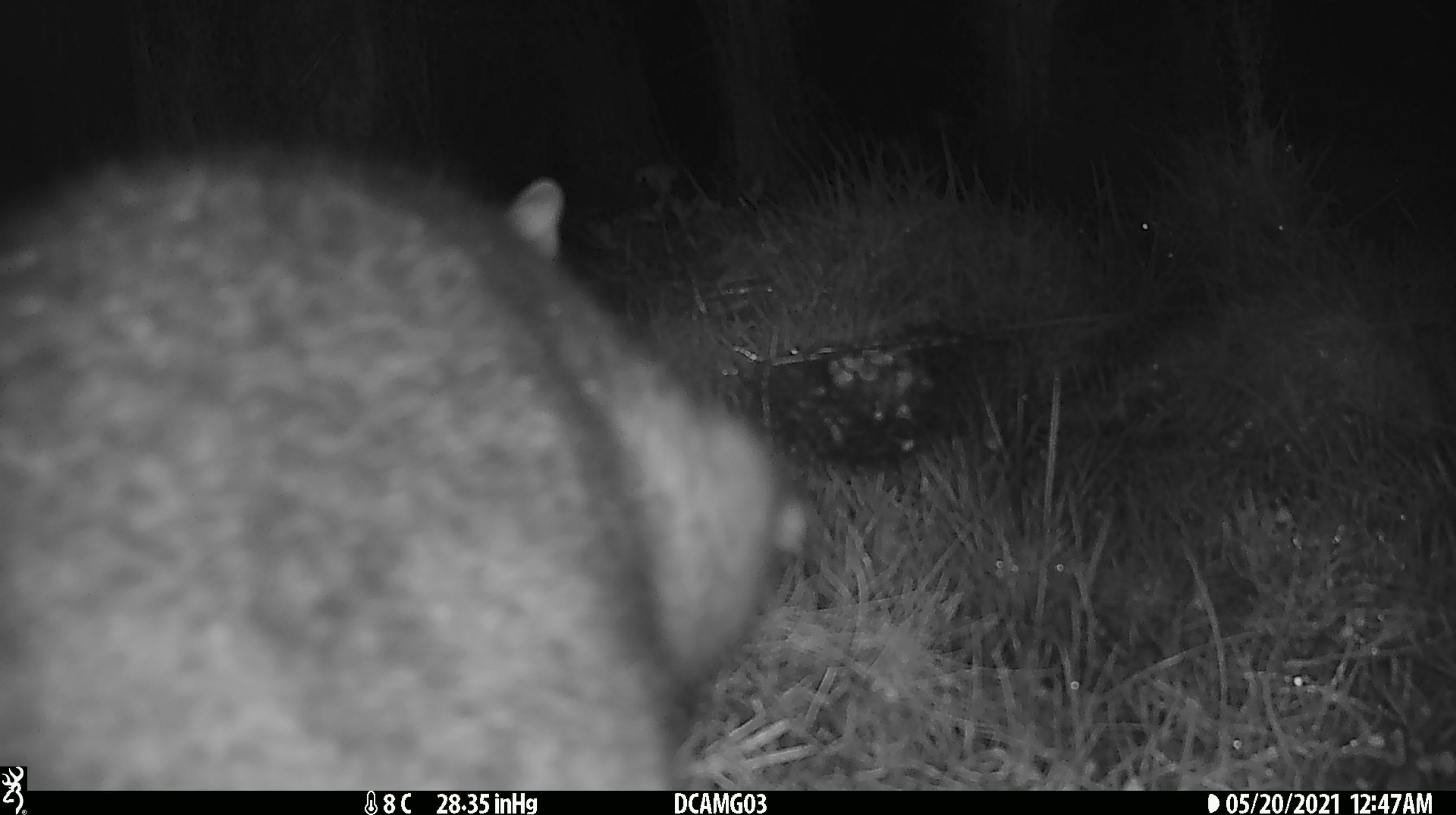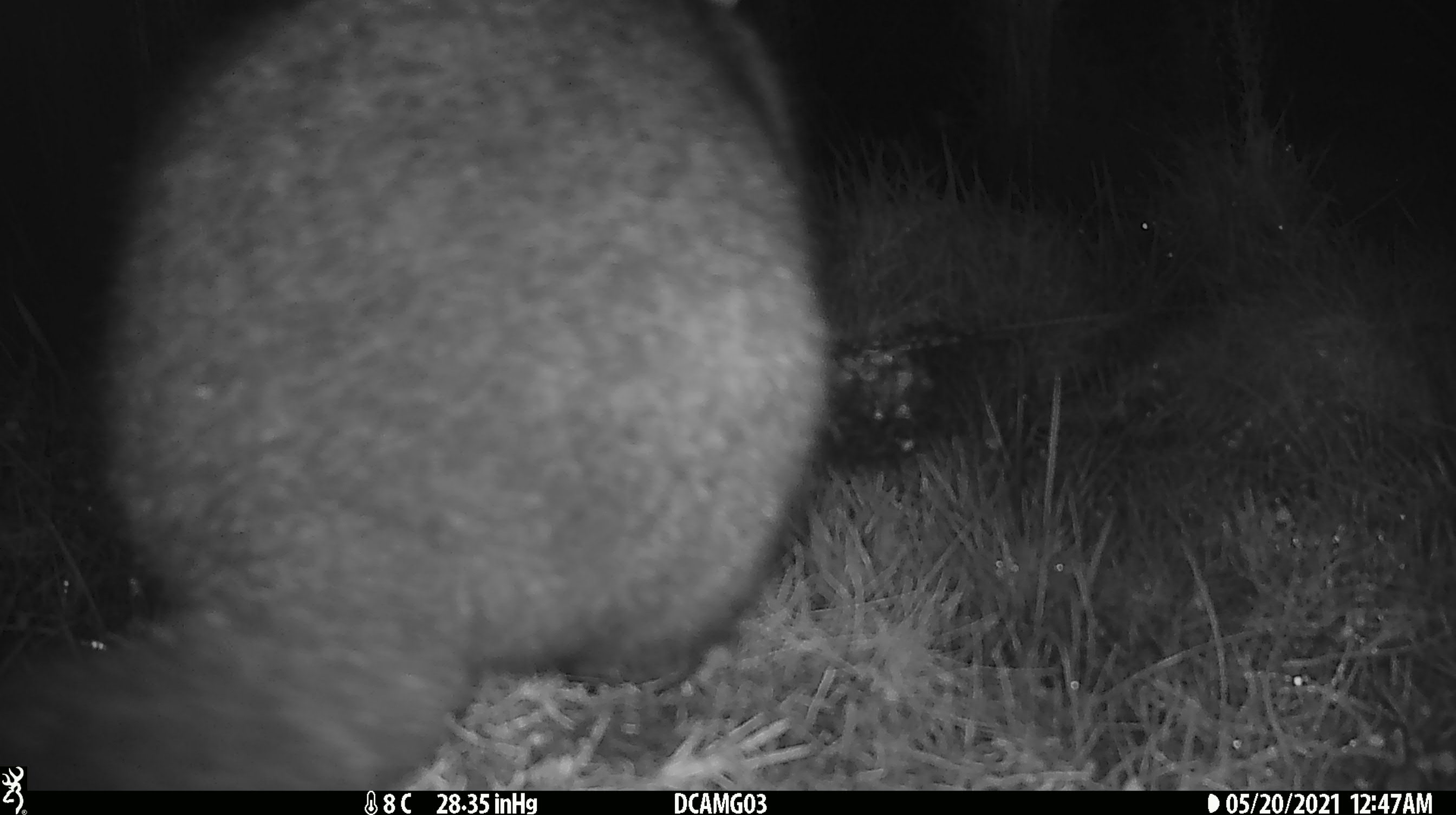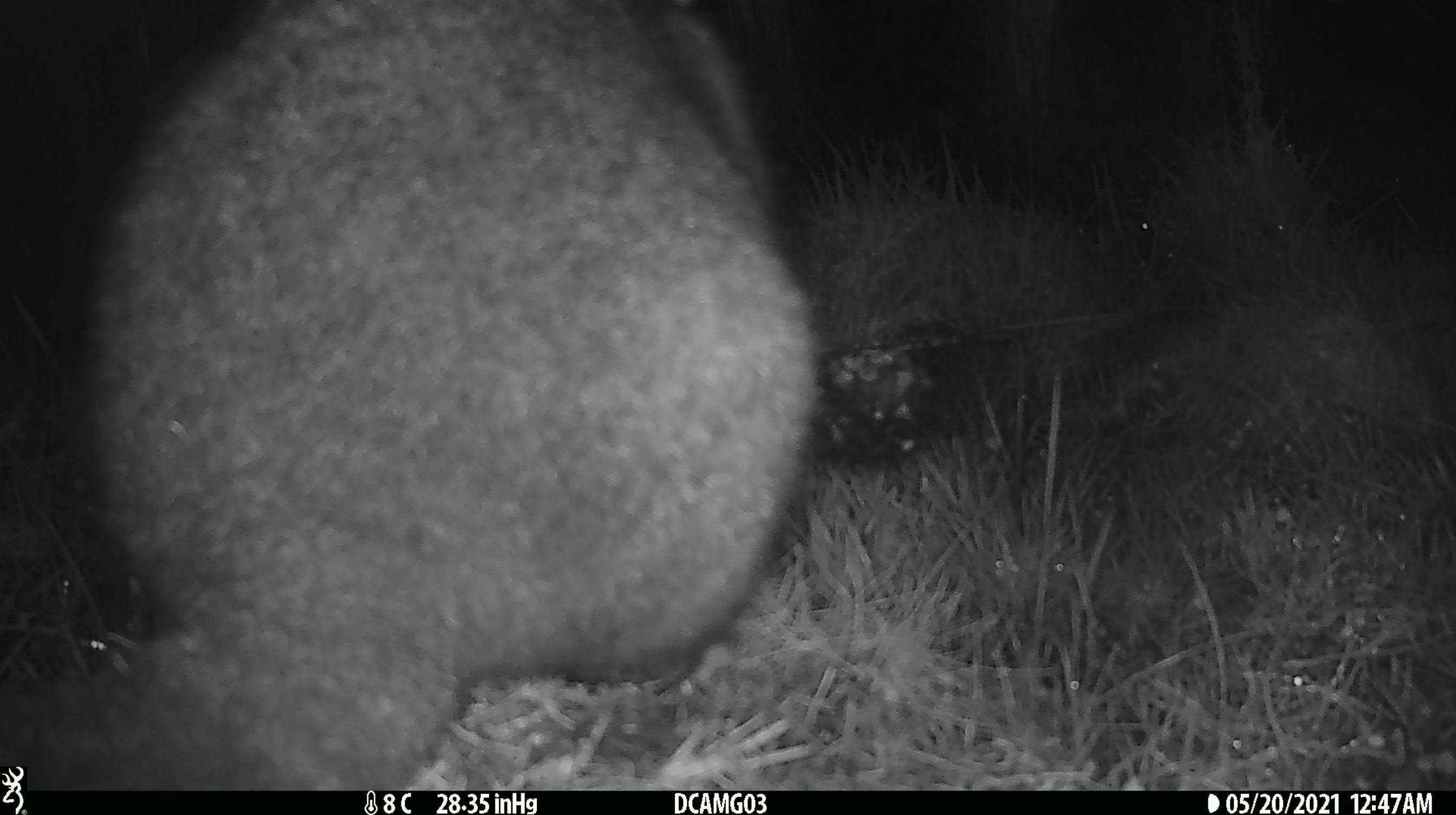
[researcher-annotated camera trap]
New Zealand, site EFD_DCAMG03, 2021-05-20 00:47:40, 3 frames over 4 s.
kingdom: Animalia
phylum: Chordata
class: Mammalia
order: Diprotodontia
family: Phalangeridae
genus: Trichosurus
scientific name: Trichosurus vulpecula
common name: common brushtail possum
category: possum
Possum (common brushtail possum) (Trichosurus vulpecula).